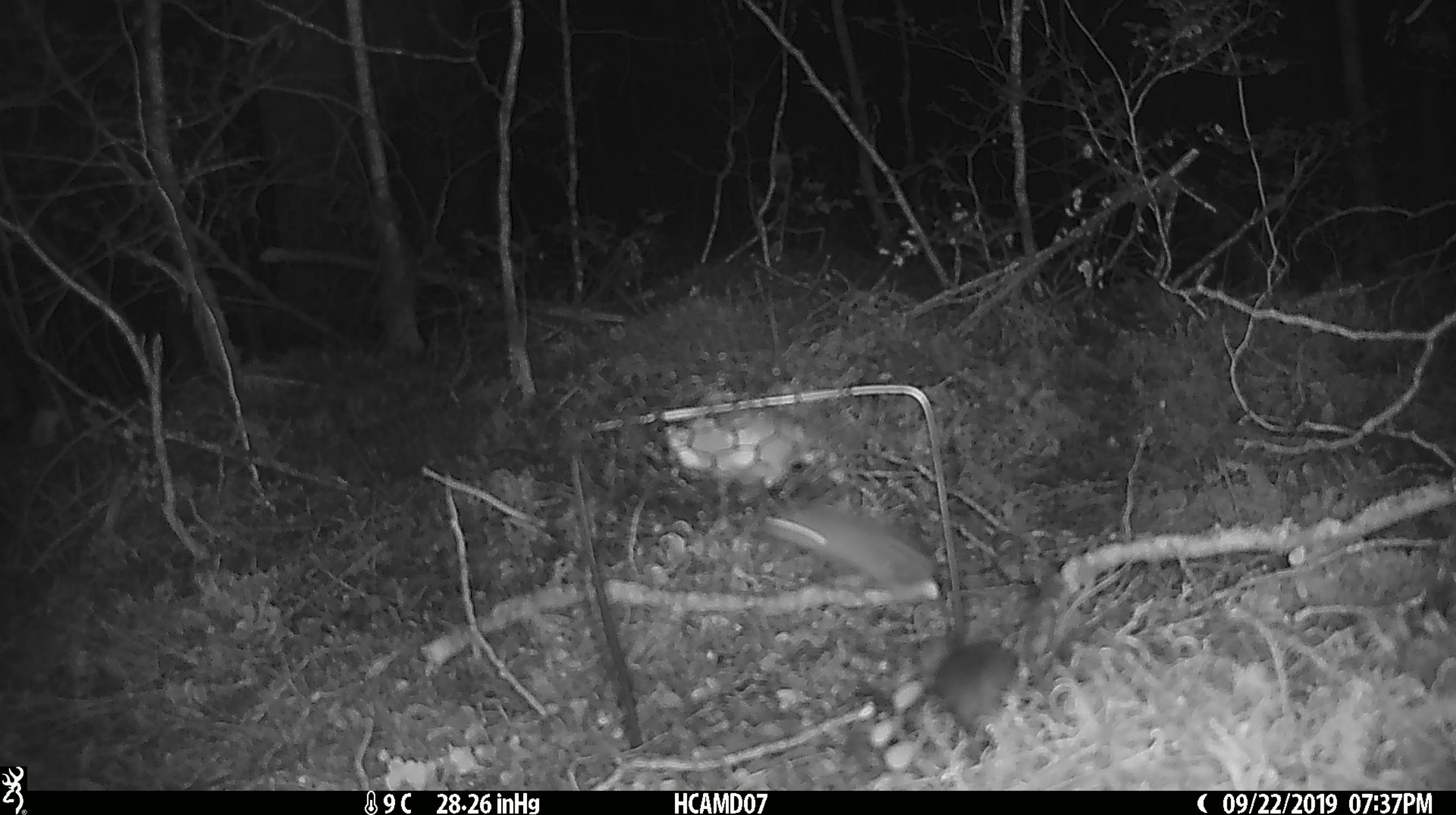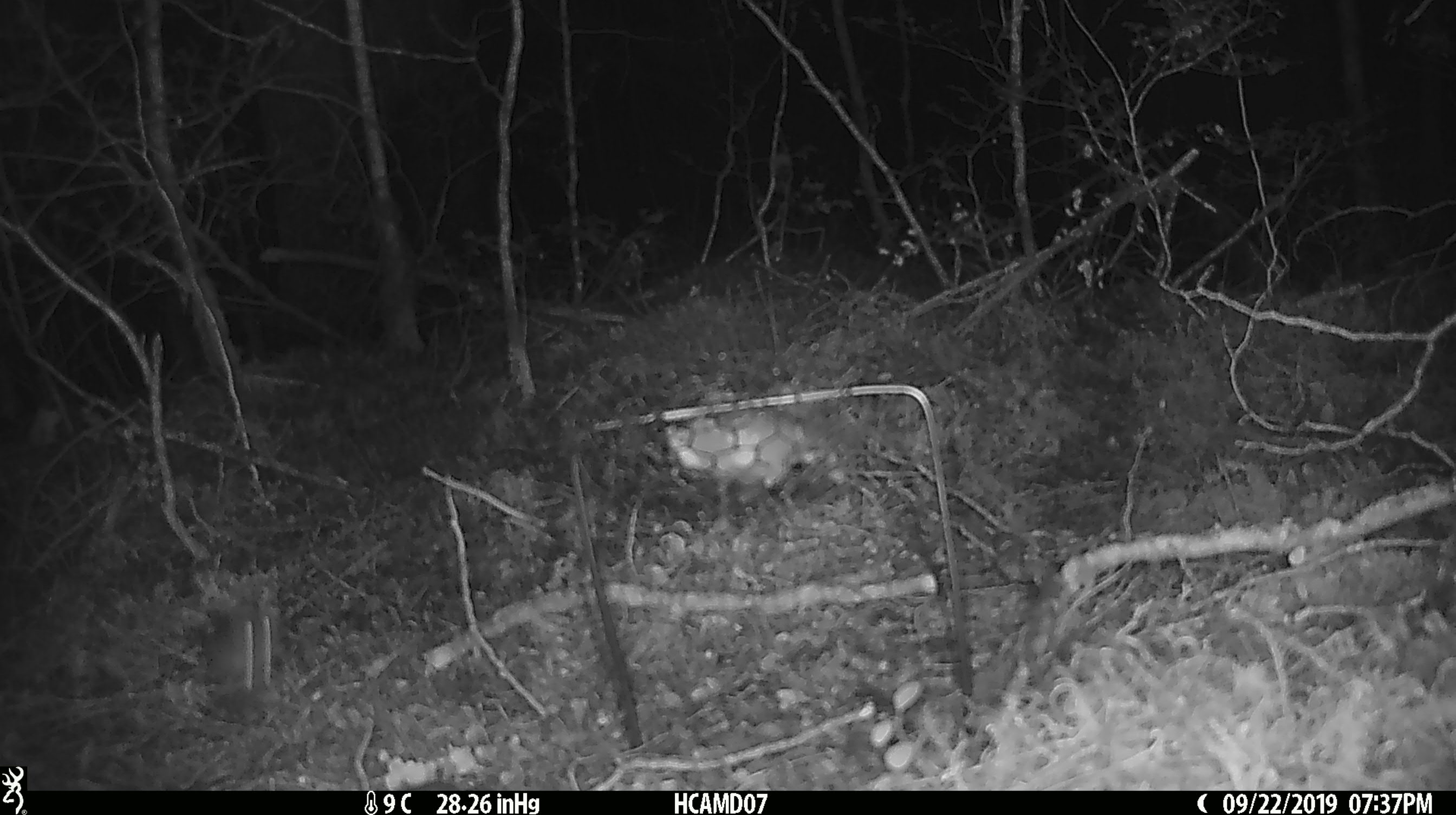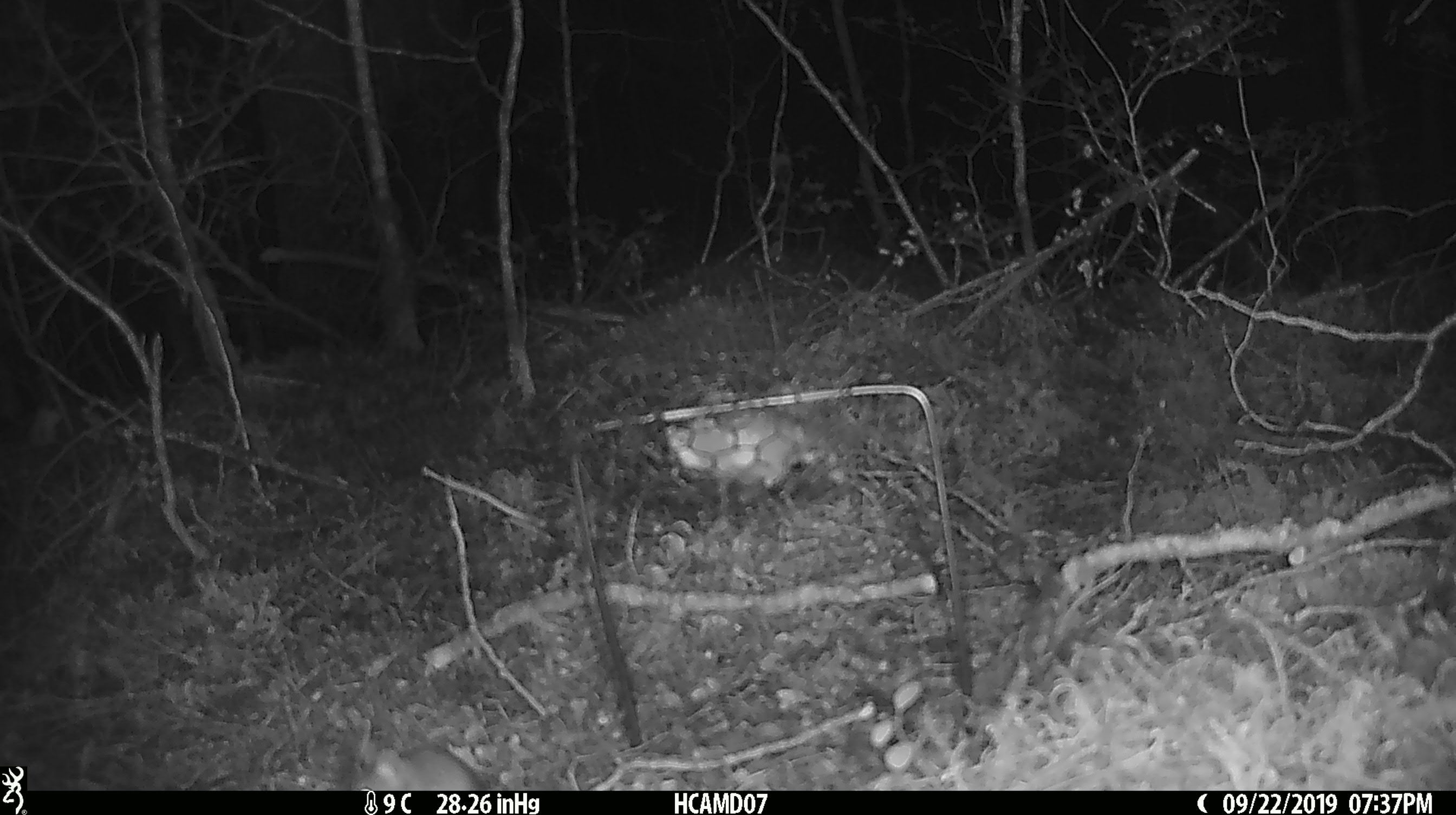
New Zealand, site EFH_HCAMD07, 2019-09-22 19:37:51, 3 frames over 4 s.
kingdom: Animalia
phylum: Chordata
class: Mammalia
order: Rodentia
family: Muridae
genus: Mus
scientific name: Mus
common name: mouse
Mouse (Mus).